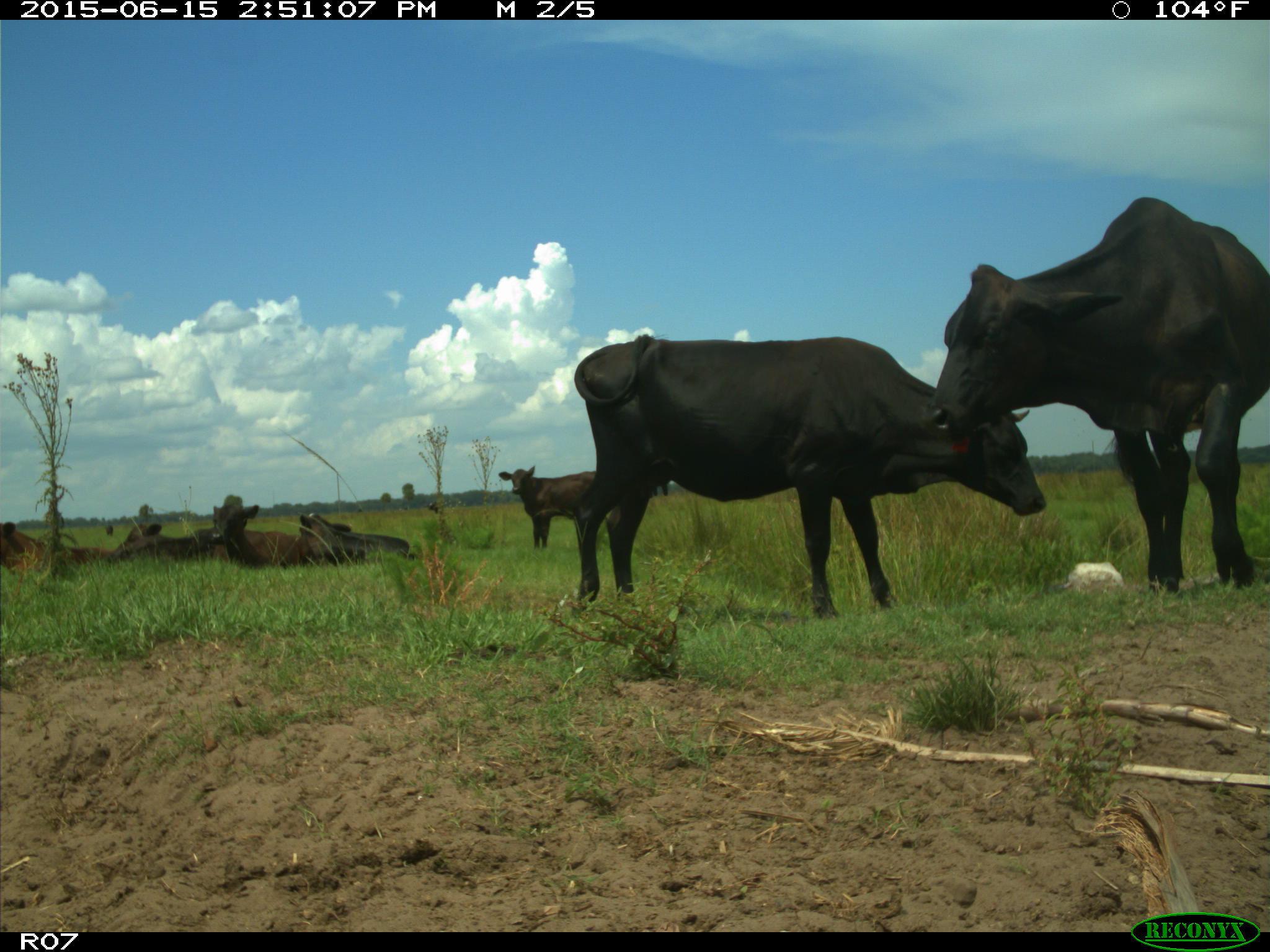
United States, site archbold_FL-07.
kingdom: Animalia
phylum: Chordata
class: Mammalia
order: Artiodactyla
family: Bovidae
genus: Bos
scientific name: Bos taurus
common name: domestic cow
Bos taurus (domestic cow).